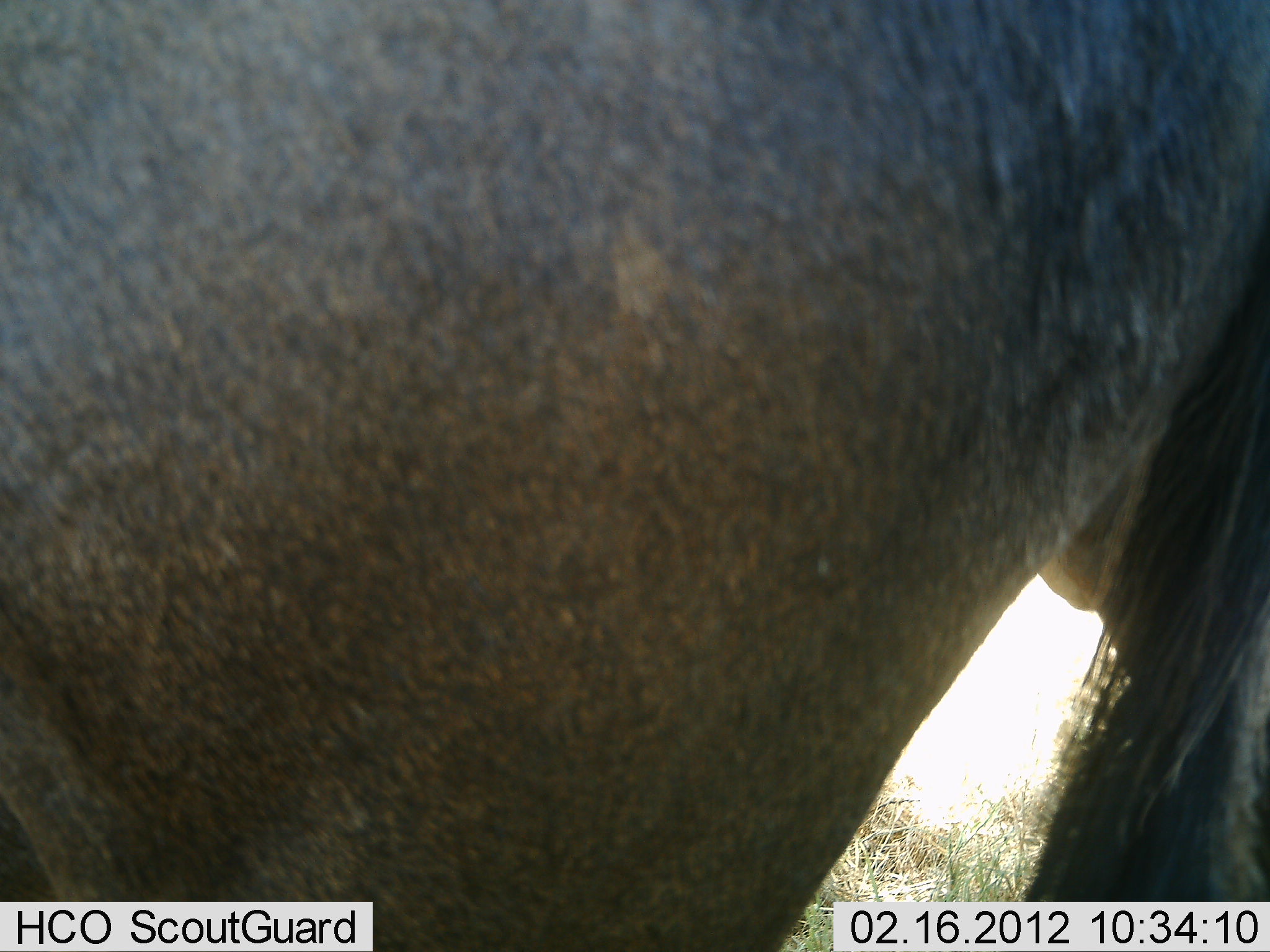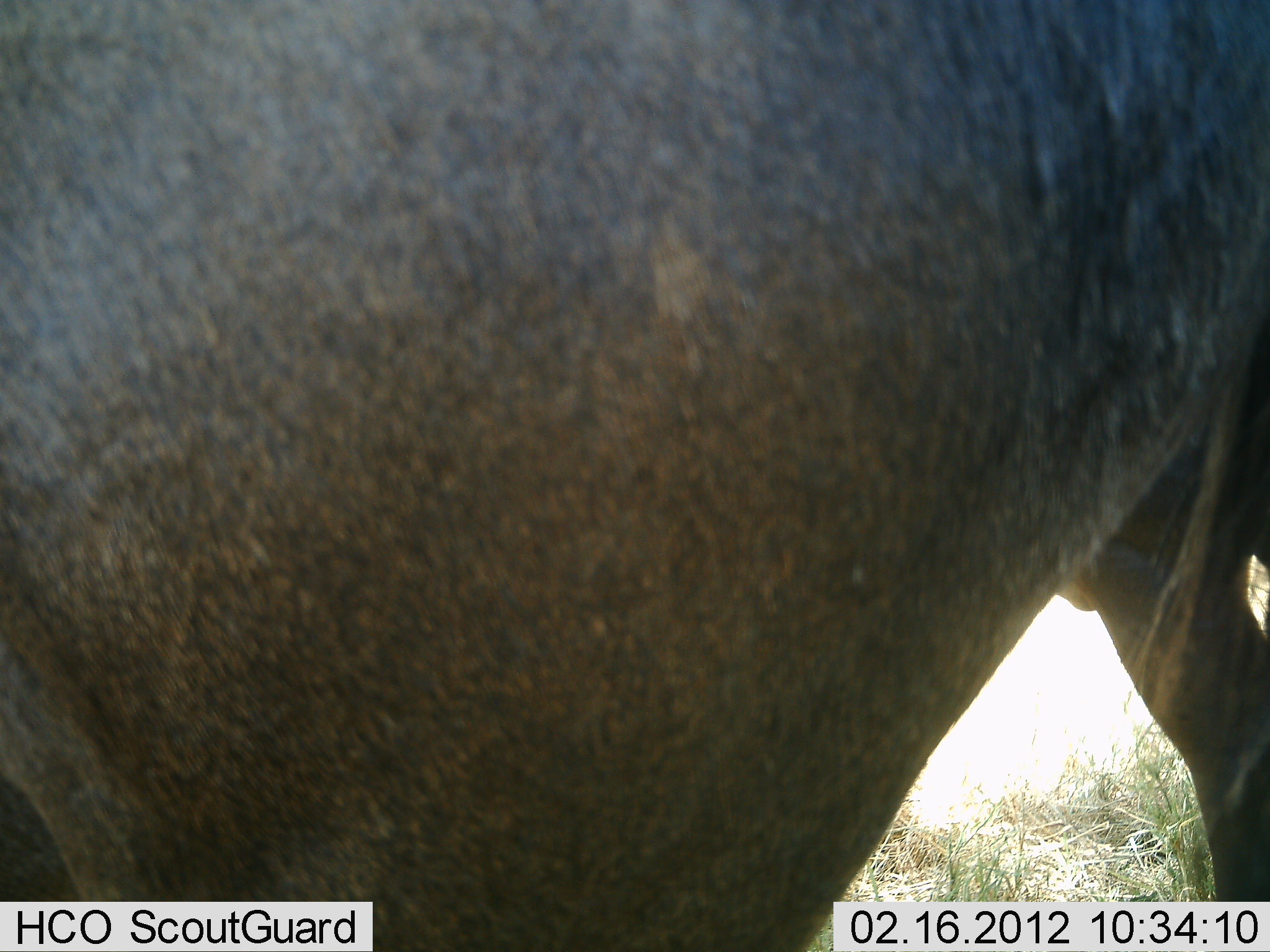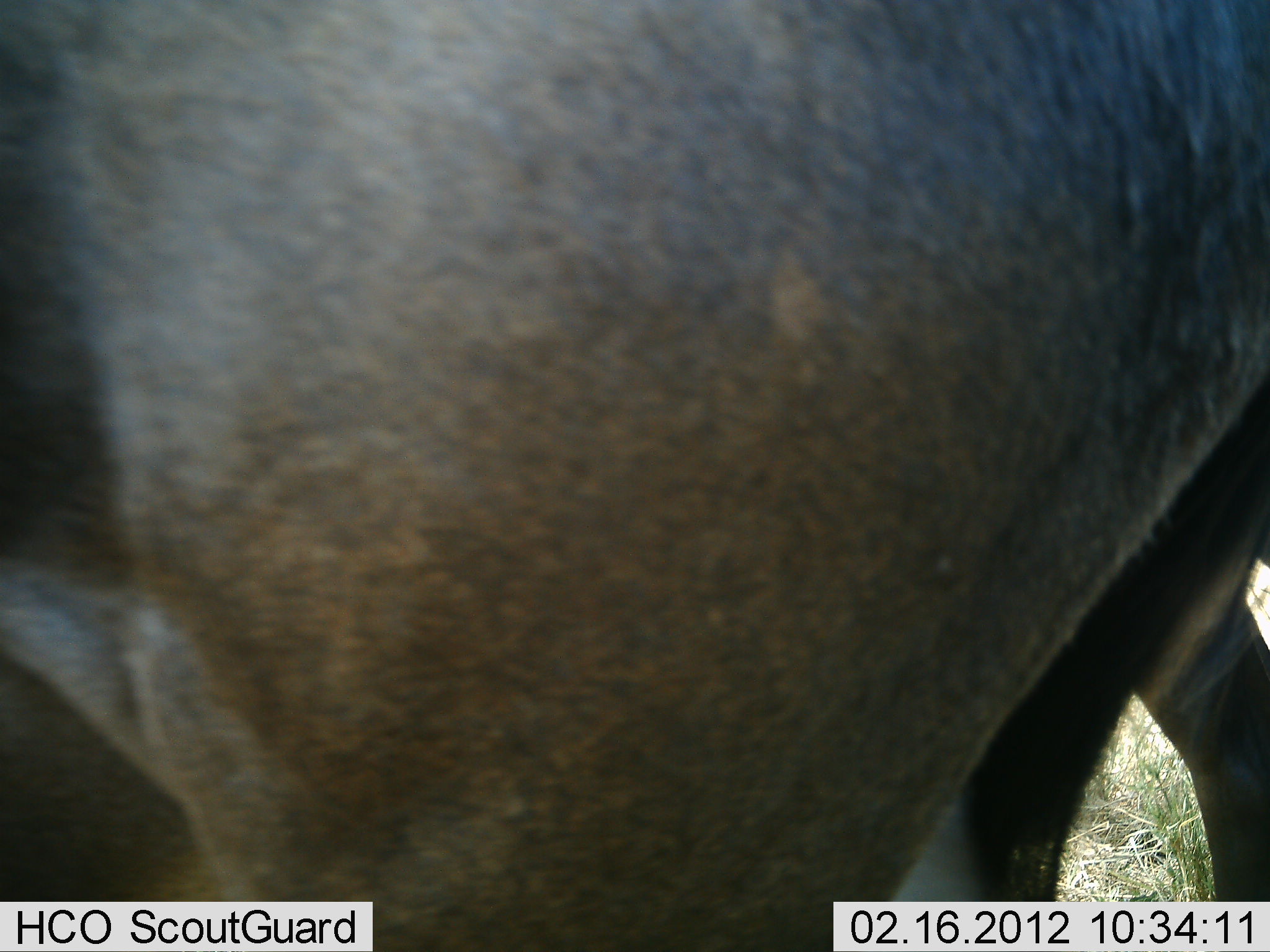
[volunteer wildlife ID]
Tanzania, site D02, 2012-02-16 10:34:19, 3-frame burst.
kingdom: Animalia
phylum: Chordata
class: Mammalia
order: Artiodactyla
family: Bovidae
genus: Connochaetes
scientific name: Connochaetes taurinus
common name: blue wildebeest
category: wildebeest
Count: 1.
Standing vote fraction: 87%.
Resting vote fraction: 0%.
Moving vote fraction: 7%.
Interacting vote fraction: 0%.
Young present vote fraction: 0%.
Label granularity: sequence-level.